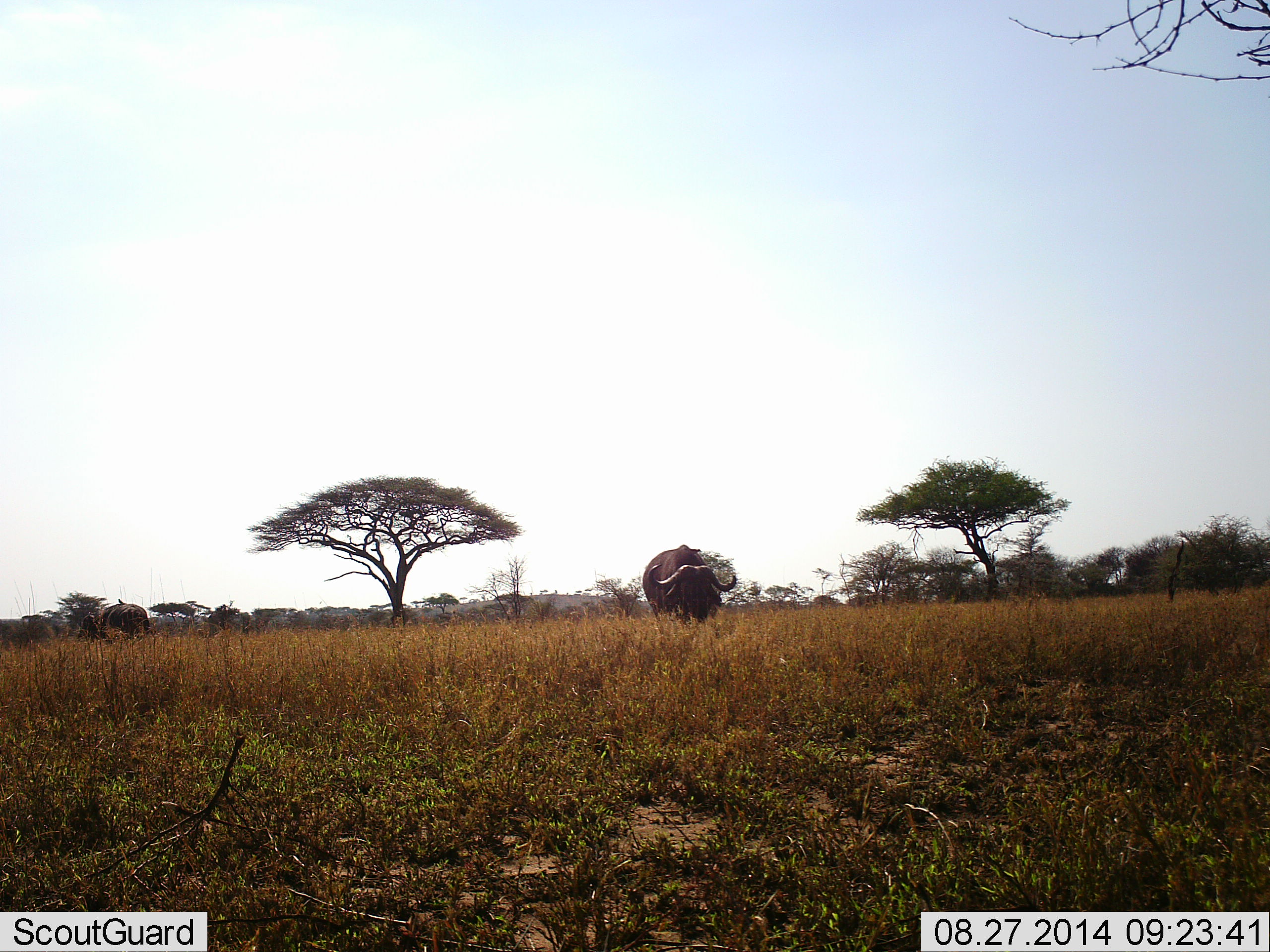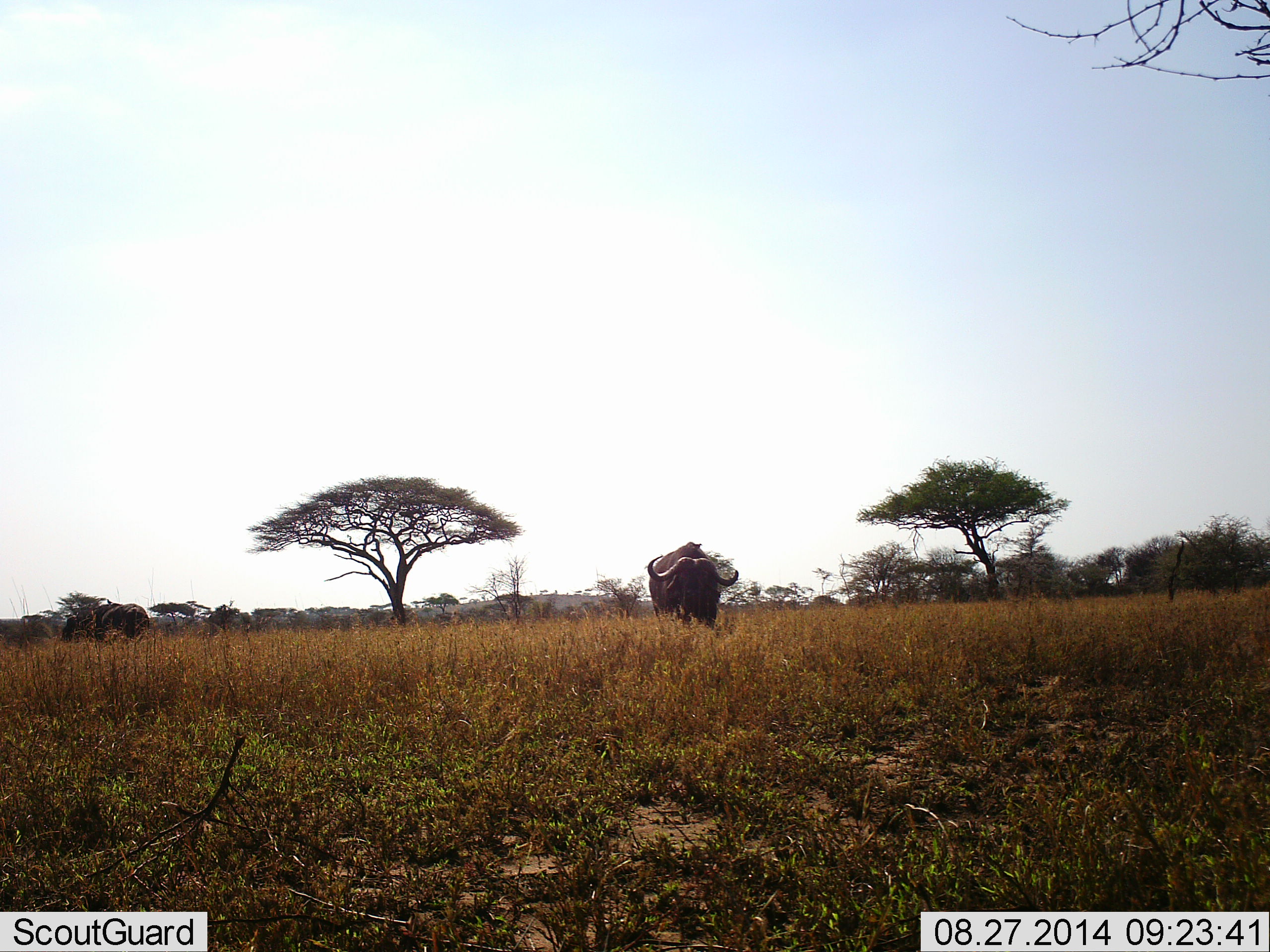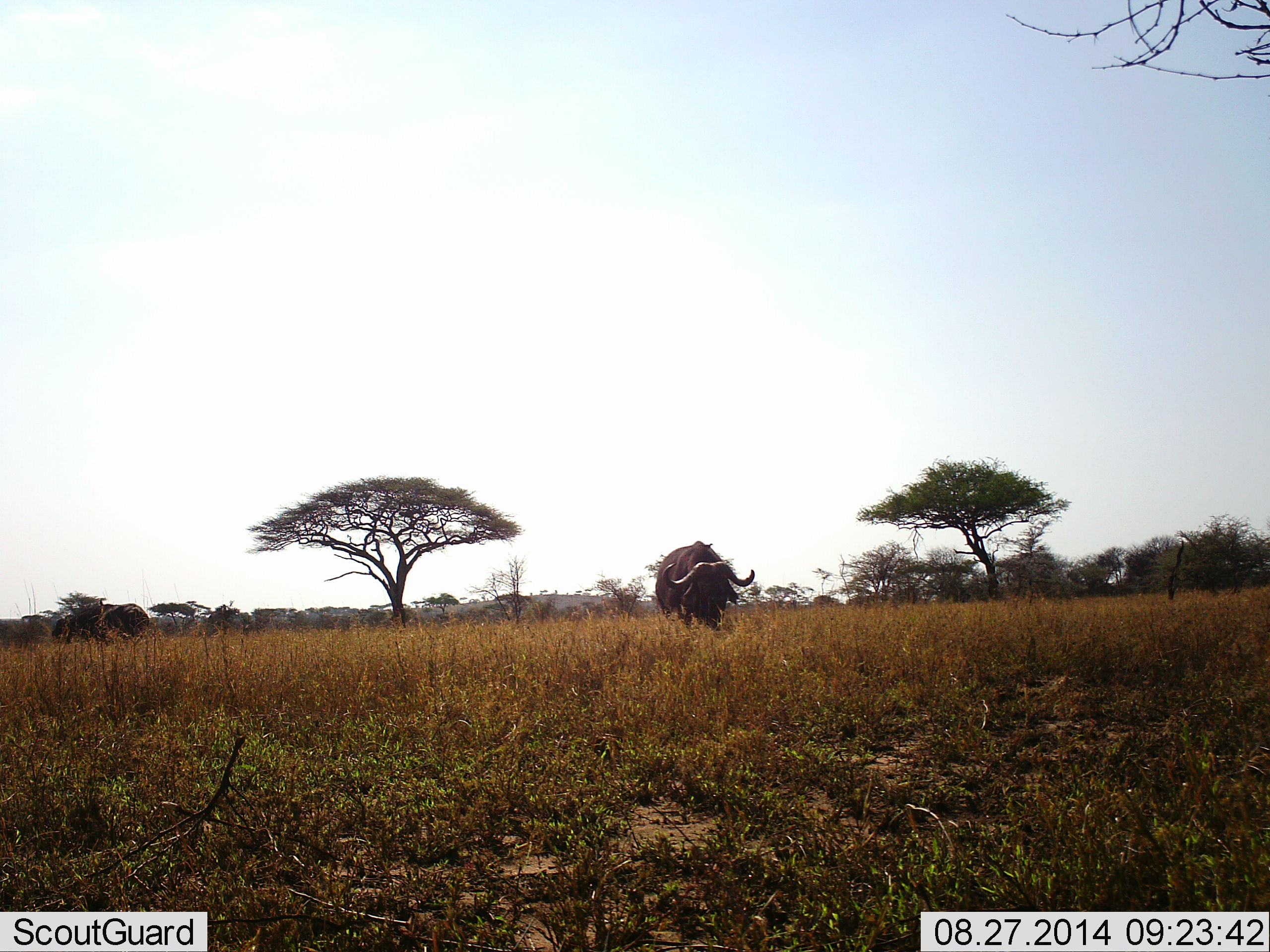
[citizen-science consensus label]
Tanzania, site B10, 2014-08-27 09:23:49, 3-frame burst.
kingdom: Animalia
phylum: Chordata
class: Mammalia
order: Artiodactyla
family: Bovidae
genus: Syncerus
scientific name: Syncerus caffer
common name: cape buffalo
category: buffalo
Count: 2.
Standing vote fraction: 60%.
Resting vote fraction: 10%.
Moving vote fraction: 30%.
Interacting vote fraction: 10%.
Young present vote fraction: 0%.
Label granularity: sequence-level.